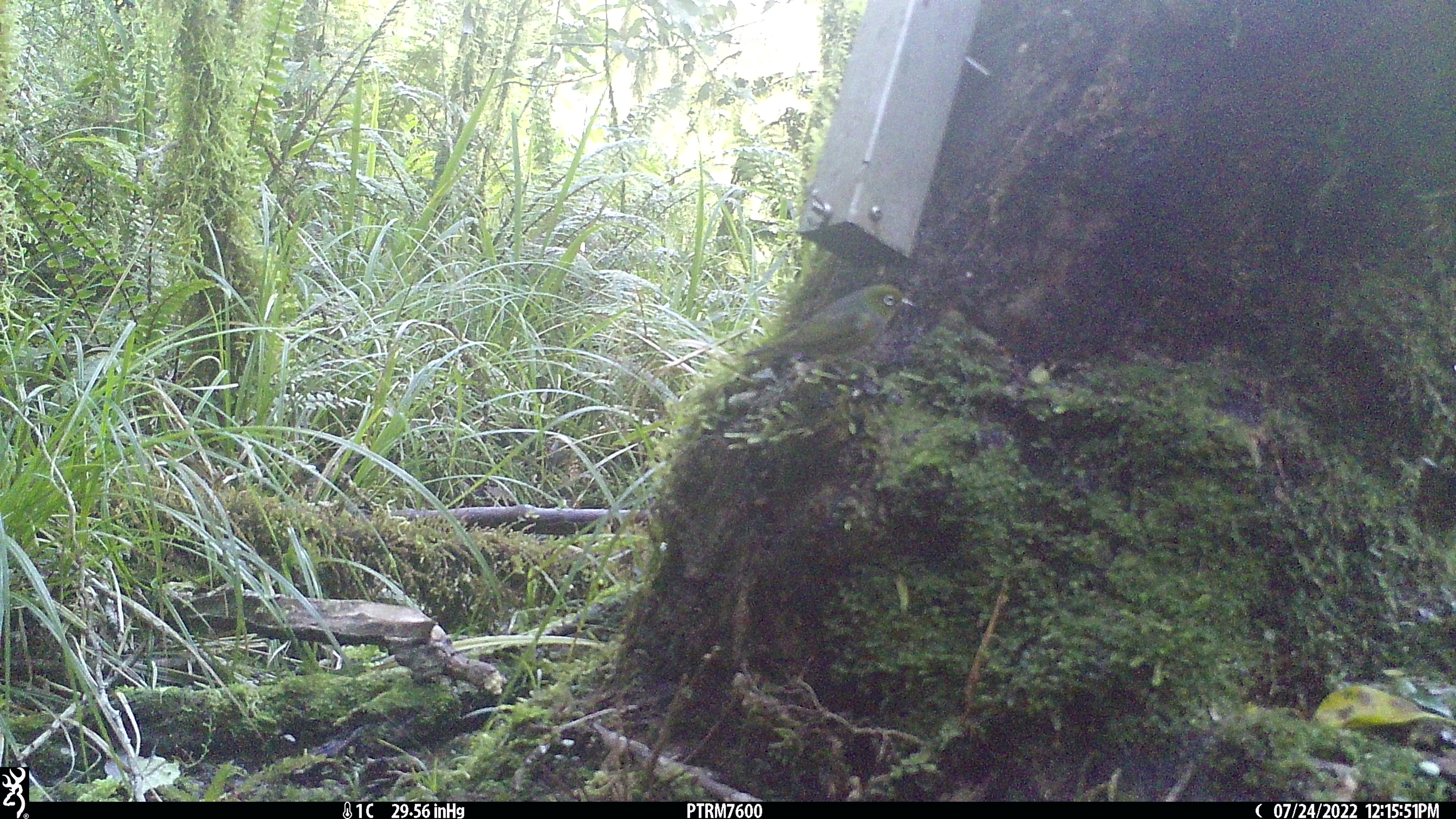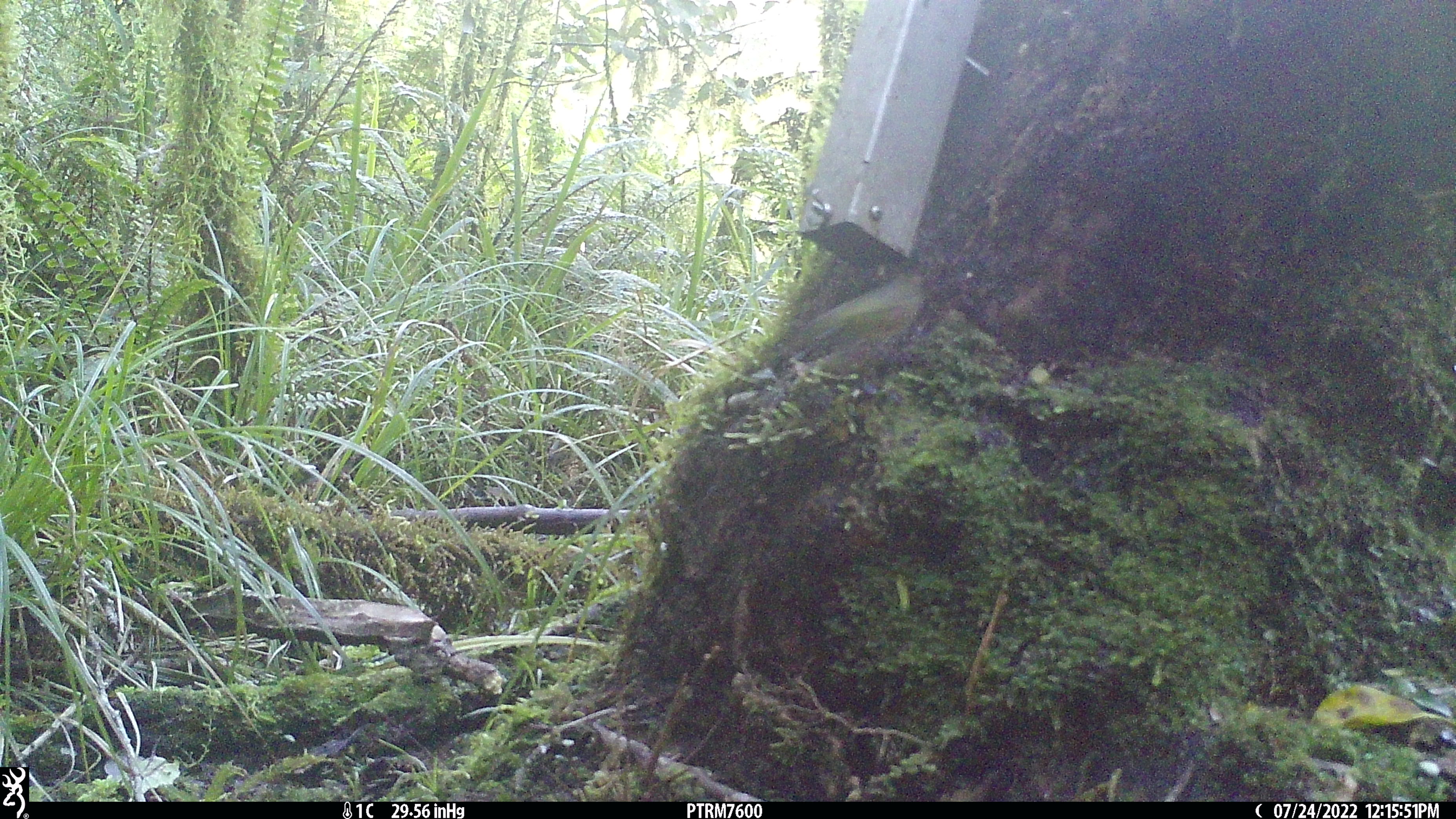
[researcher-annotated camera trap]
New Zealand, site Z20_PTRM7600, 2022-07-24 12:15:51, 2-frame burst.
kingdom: Animalia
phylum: Chordata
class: Aves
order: Passeriformes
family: Zosteropidae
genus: Zosterops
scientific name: Zosterops lateralis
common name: silvereye